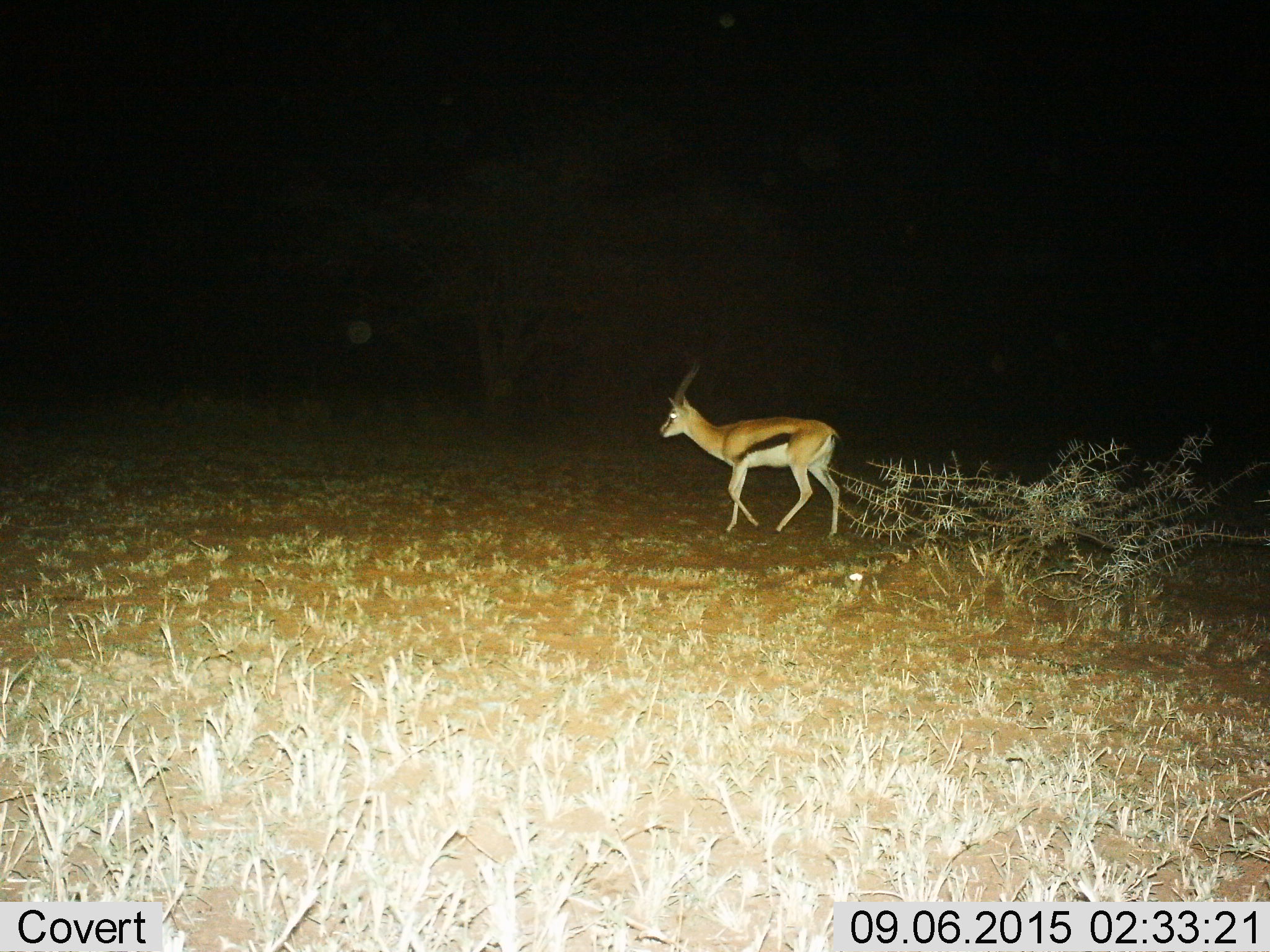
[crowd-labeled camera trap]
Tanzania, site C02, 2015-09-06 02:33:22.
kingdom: Animalia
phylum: Chordata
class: Mammalia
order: Artiodactyla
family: Bovidae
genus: Eudorcas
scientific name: Eudorcas thomsonii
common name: thomson's gazelle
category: gazellethomsons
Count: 1.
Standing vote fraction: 11%.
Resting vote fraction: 0%.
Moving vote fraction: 94%.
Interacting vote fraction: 0%.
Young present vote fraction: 6%.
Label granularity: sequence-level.